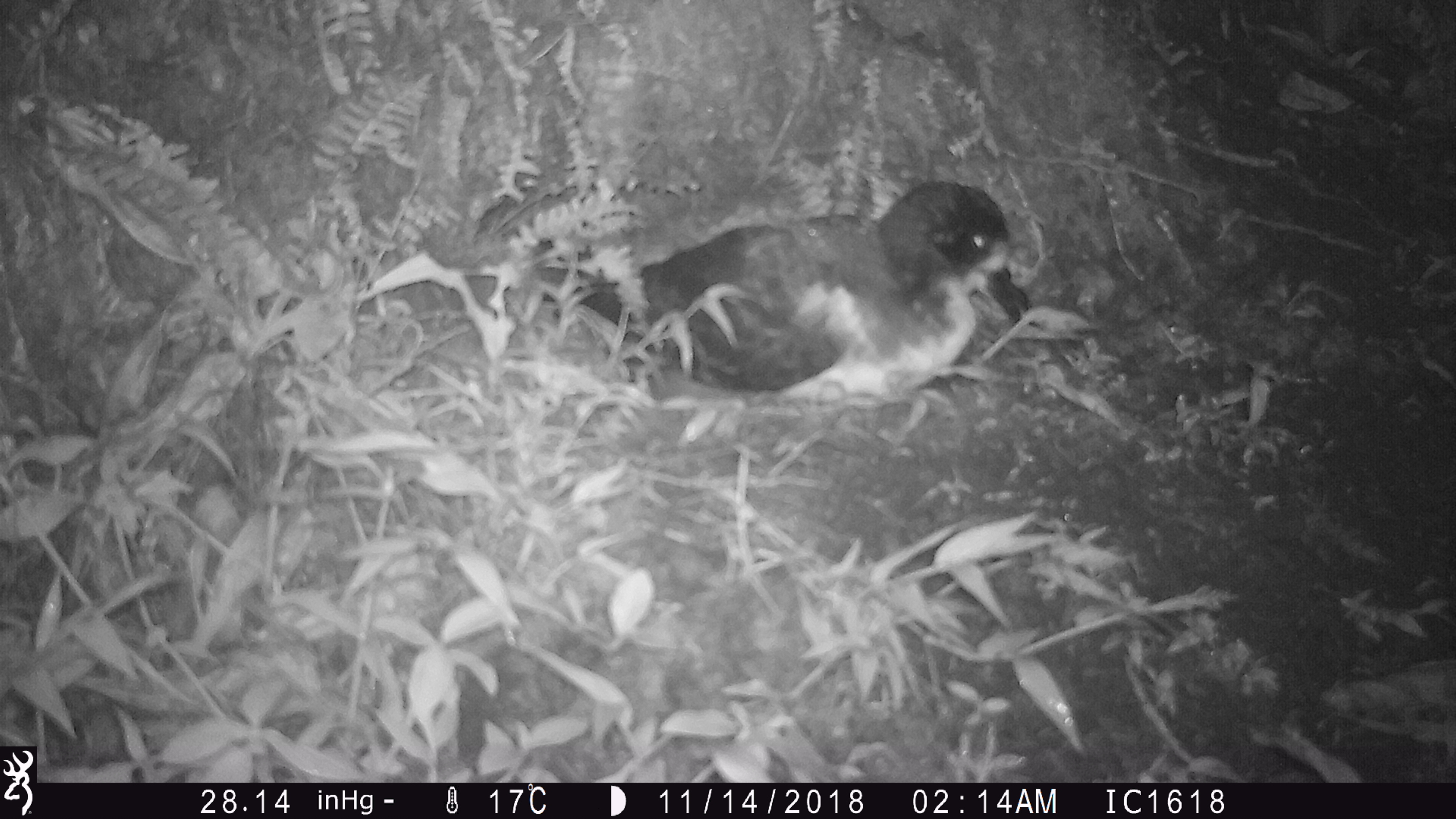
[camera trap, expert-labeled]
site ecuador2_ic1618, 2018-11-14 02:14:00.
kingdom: Animalia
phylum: Chordata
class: Aves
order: Procellariiformes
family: Procellariidae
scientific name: Procellariidae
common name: petrel chick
Petrel chick (Procellariidae).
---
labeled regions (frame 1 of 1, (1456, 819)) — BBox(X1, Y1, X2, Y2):
petrel chick: BBox(589, 179, 1025, 440)